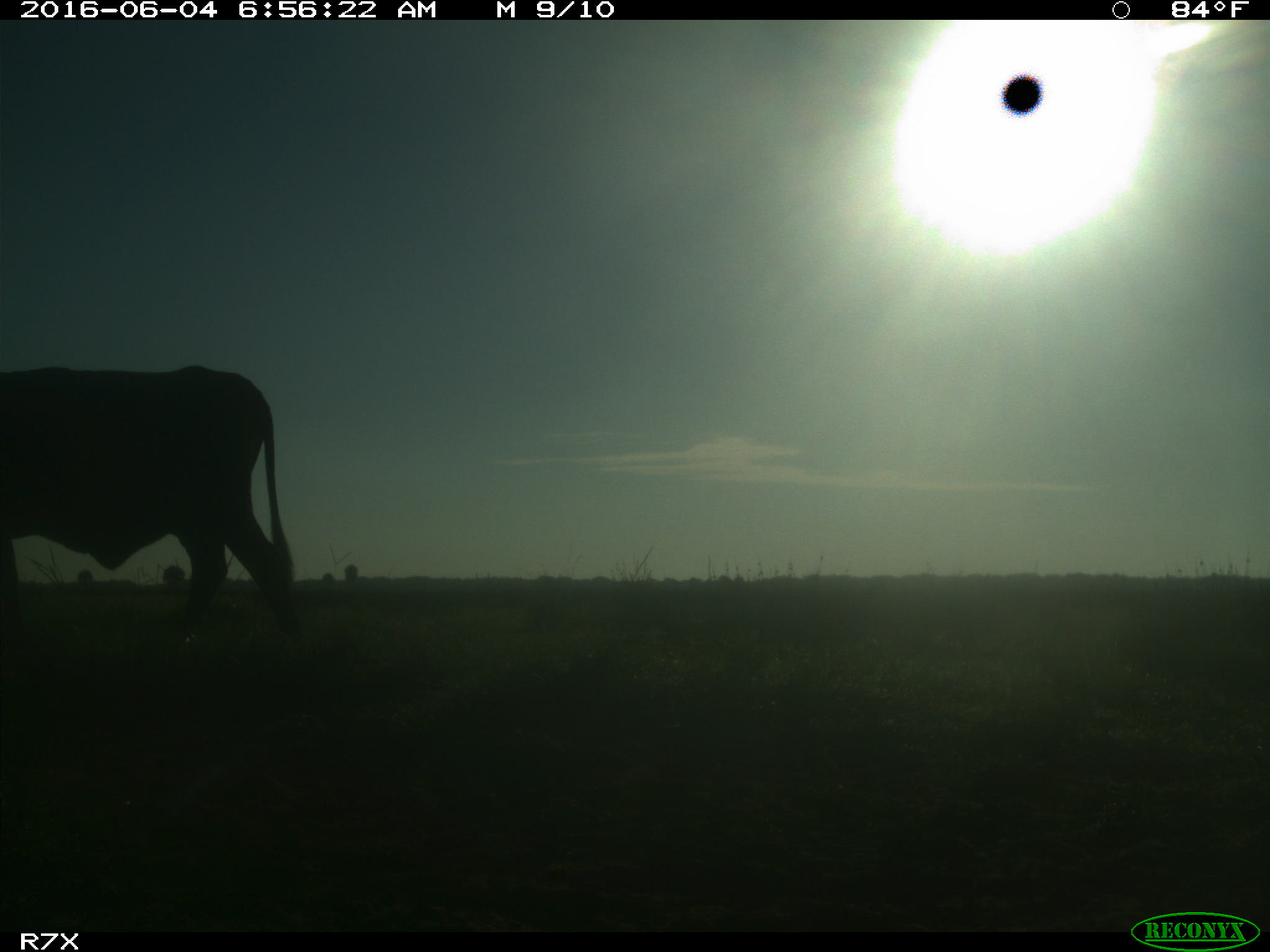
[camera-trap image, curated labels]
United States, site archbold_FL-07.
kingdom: Animalia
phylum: Chordata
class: Mammalia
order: Artiodactyla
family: Bovidae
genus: Bos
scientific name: Bos taurus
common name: domestic cow